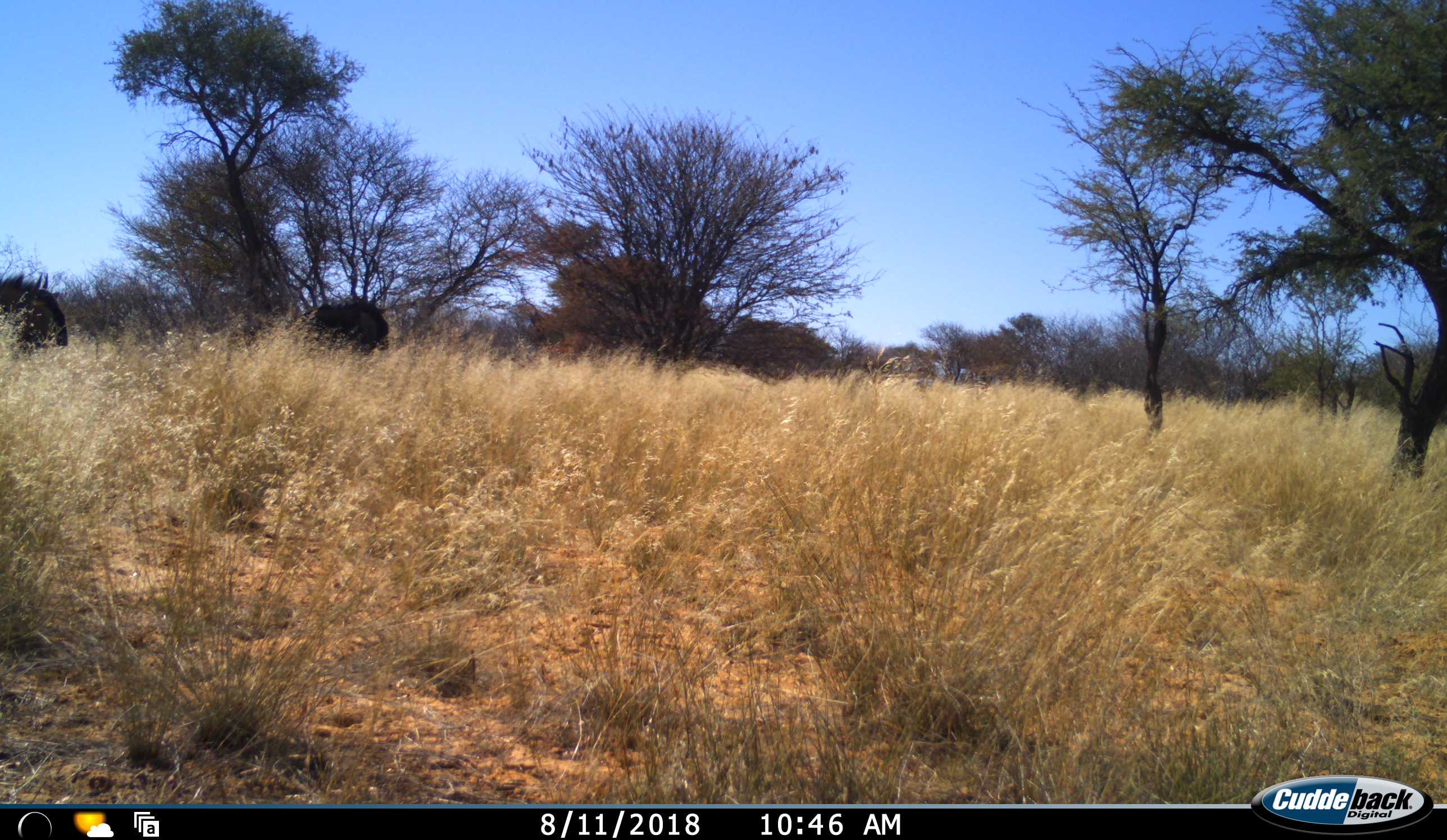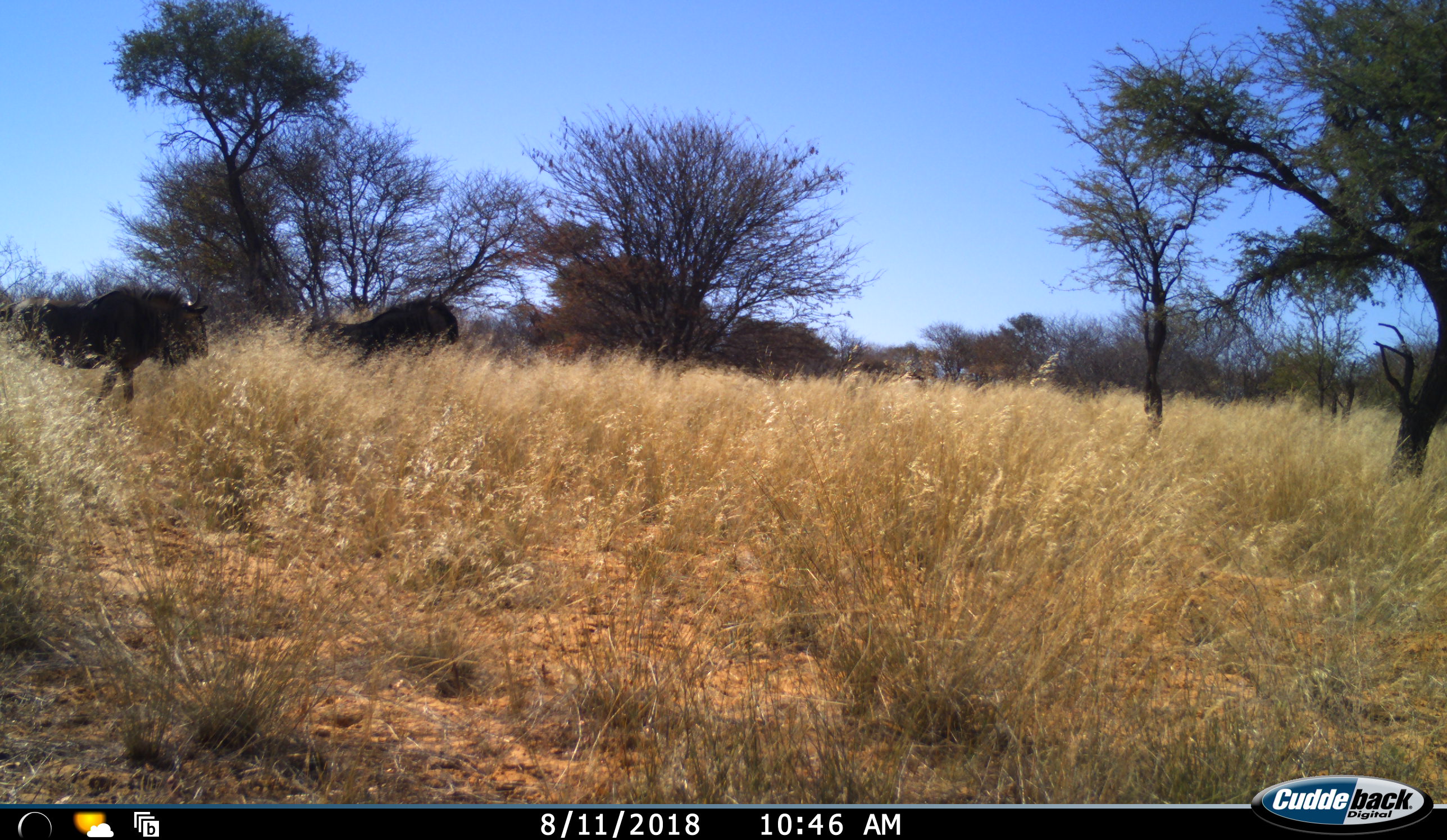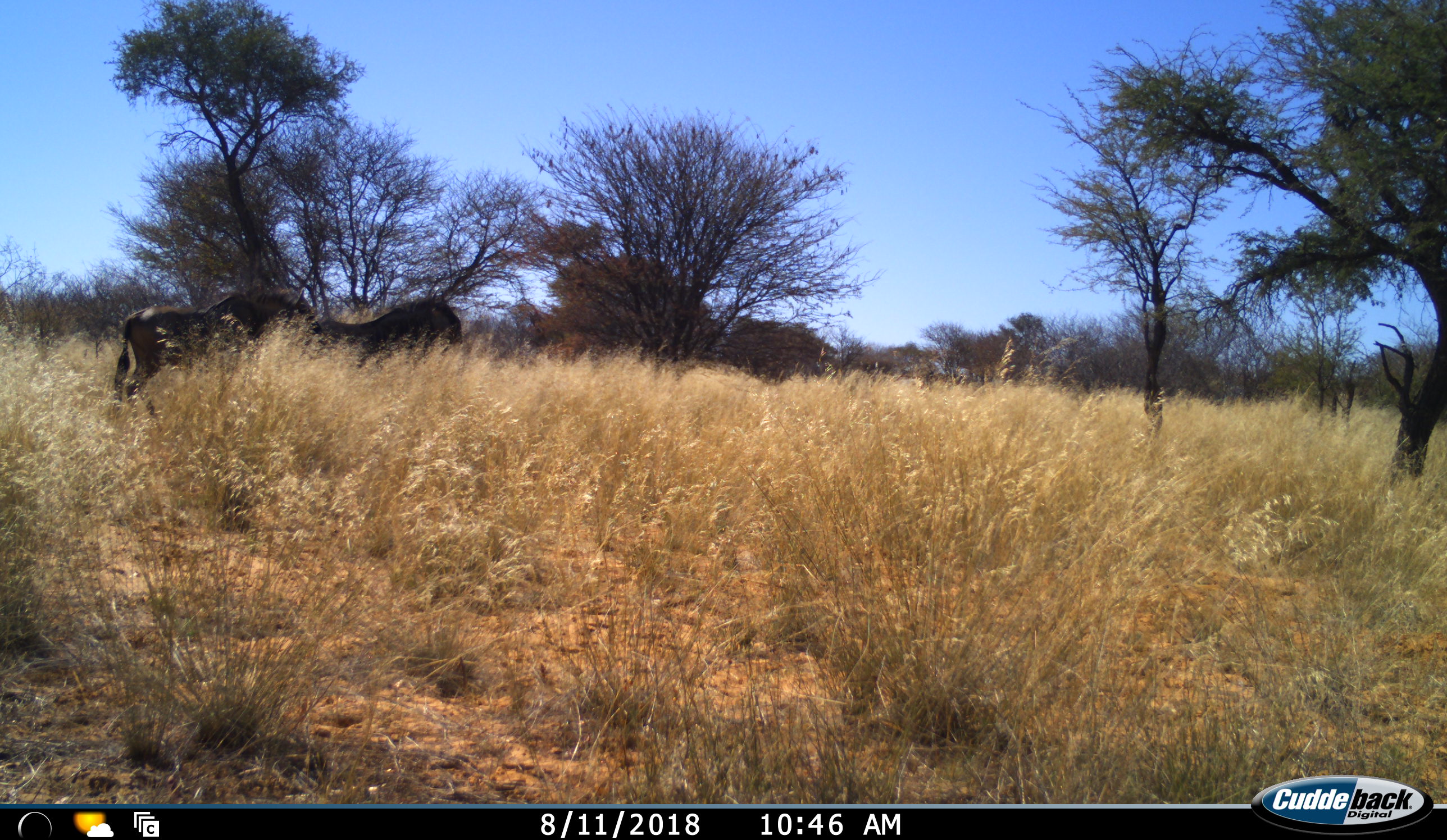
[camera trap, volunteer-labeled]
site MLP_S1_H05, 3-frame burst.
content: unidentified animal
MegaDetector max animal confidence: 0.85